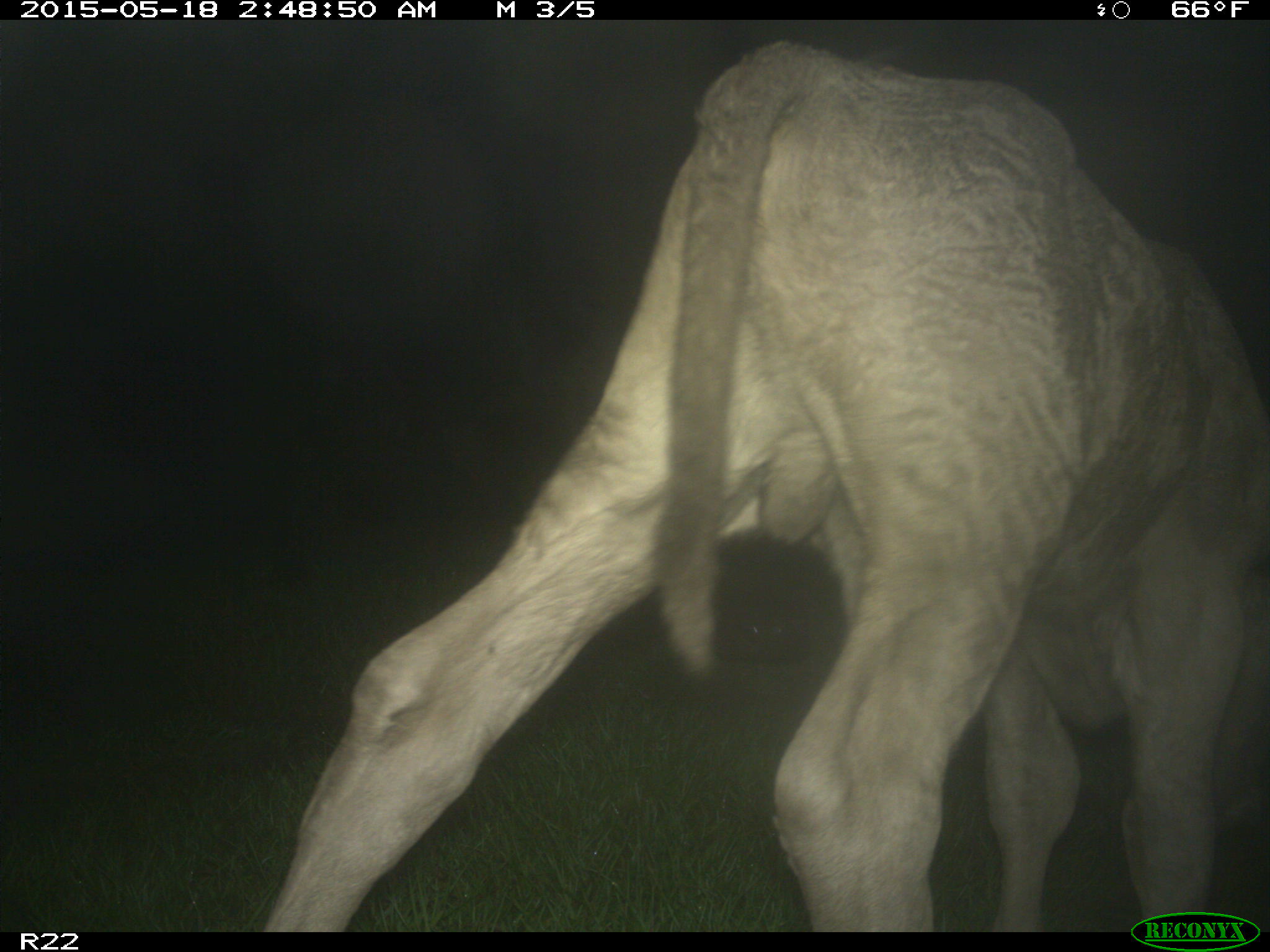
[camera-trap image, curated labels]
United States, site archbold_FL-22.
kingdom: Animalia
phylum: Chordata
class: Mammalia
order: Artiodactyla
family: Bovidae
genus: Bos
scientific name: Bos taurus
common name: domestic cow